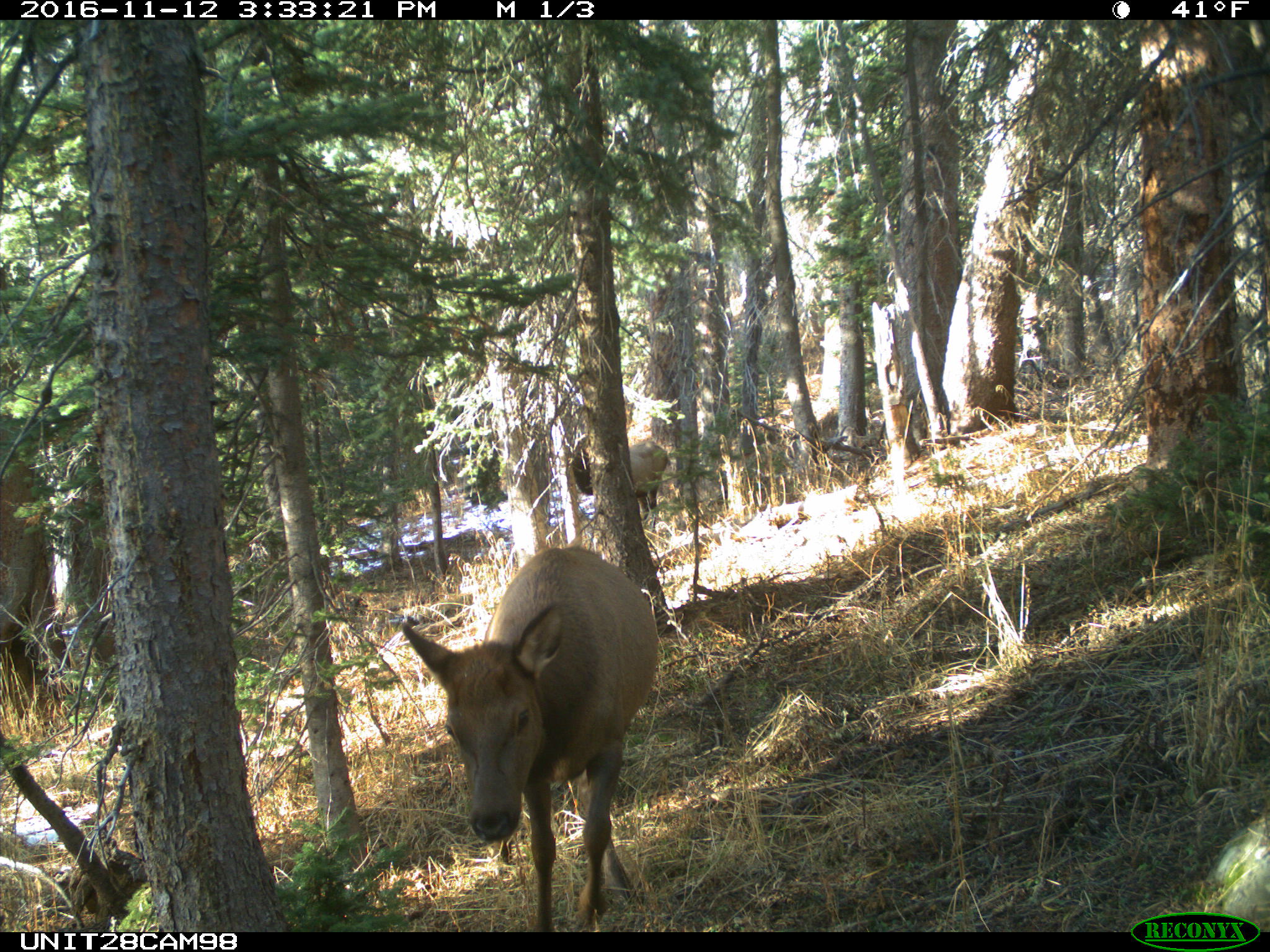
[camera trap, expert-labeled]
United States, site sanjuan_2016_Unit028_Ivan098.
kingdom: Animalia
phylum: Chordata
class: Mammalia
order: Artiodactyla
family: Cervidae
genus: Cervus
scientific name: Cervus elaphus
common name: red deer